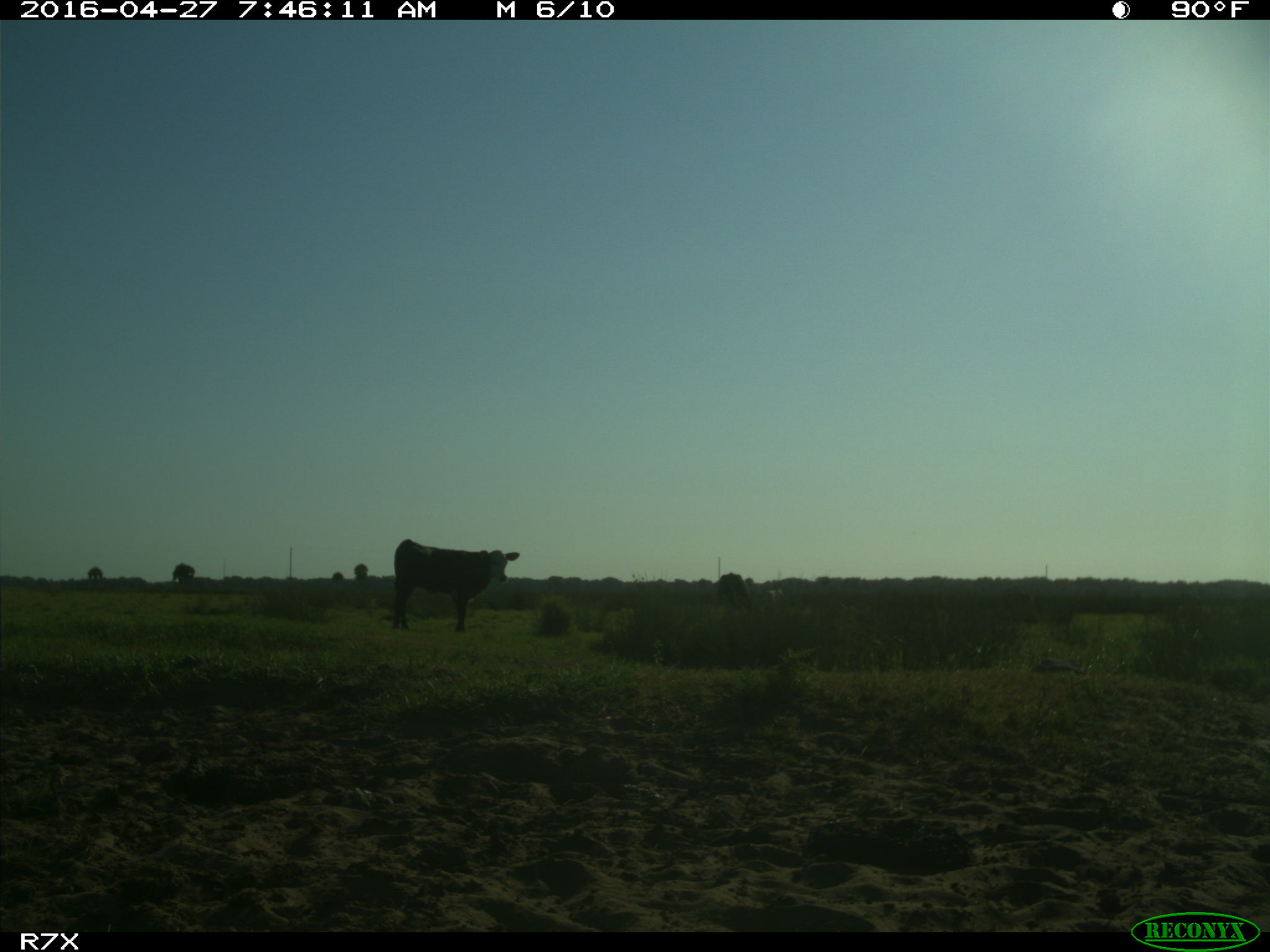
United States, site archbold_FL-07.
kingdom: Animalia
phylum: Chordata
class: Mammalia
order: Artiodactyla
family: Bovidae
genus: Bos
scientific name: Bos taurus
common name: domestic cow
Bos taurus (domestic cow).